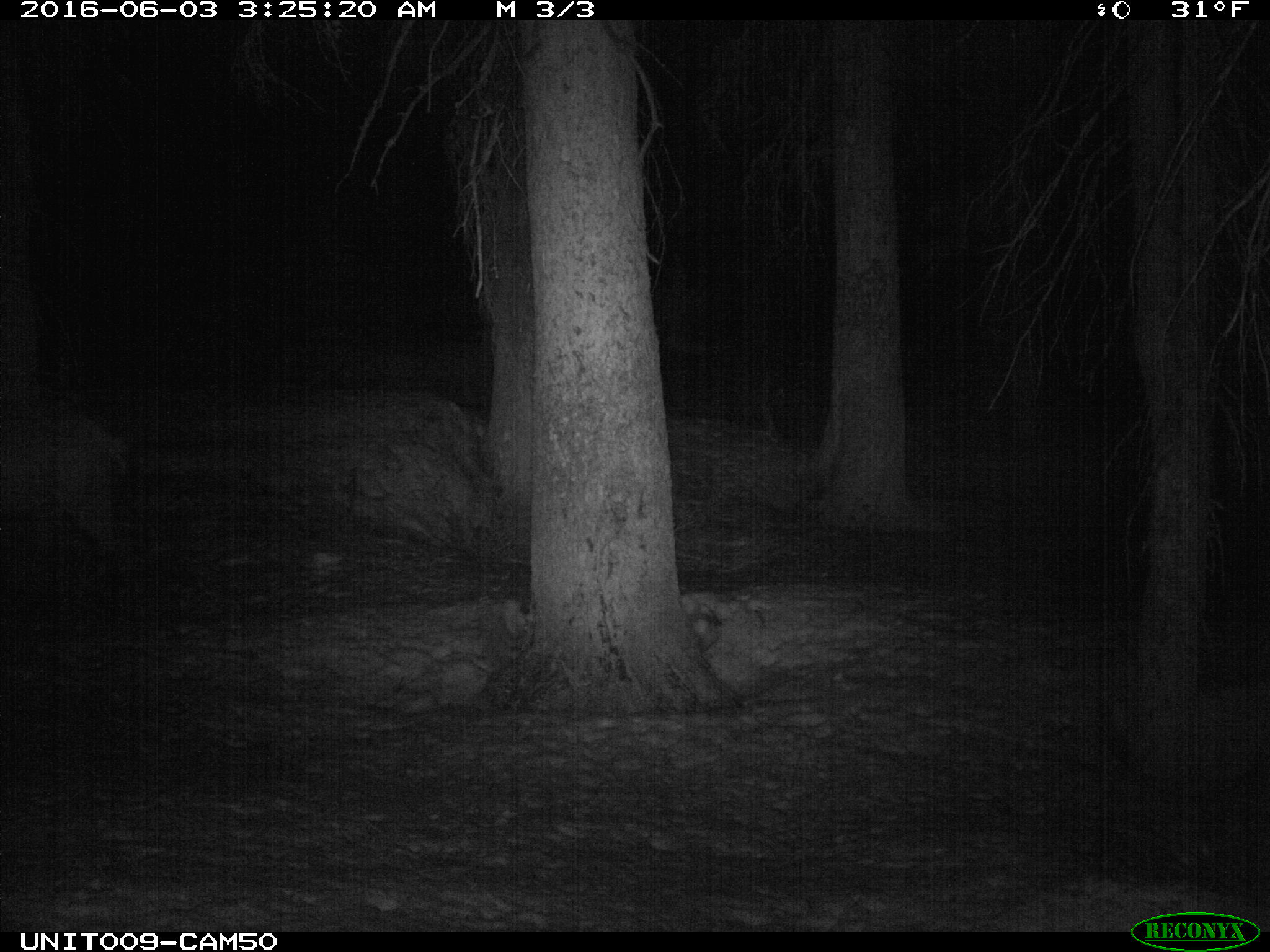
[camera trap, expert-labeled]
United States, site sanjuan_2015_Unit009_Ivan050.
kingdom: Animalia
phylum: Chordata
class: Mammalia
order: Artiodactyla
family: Cervidae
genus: Cervus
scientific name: Cervus elaphus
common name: red deer